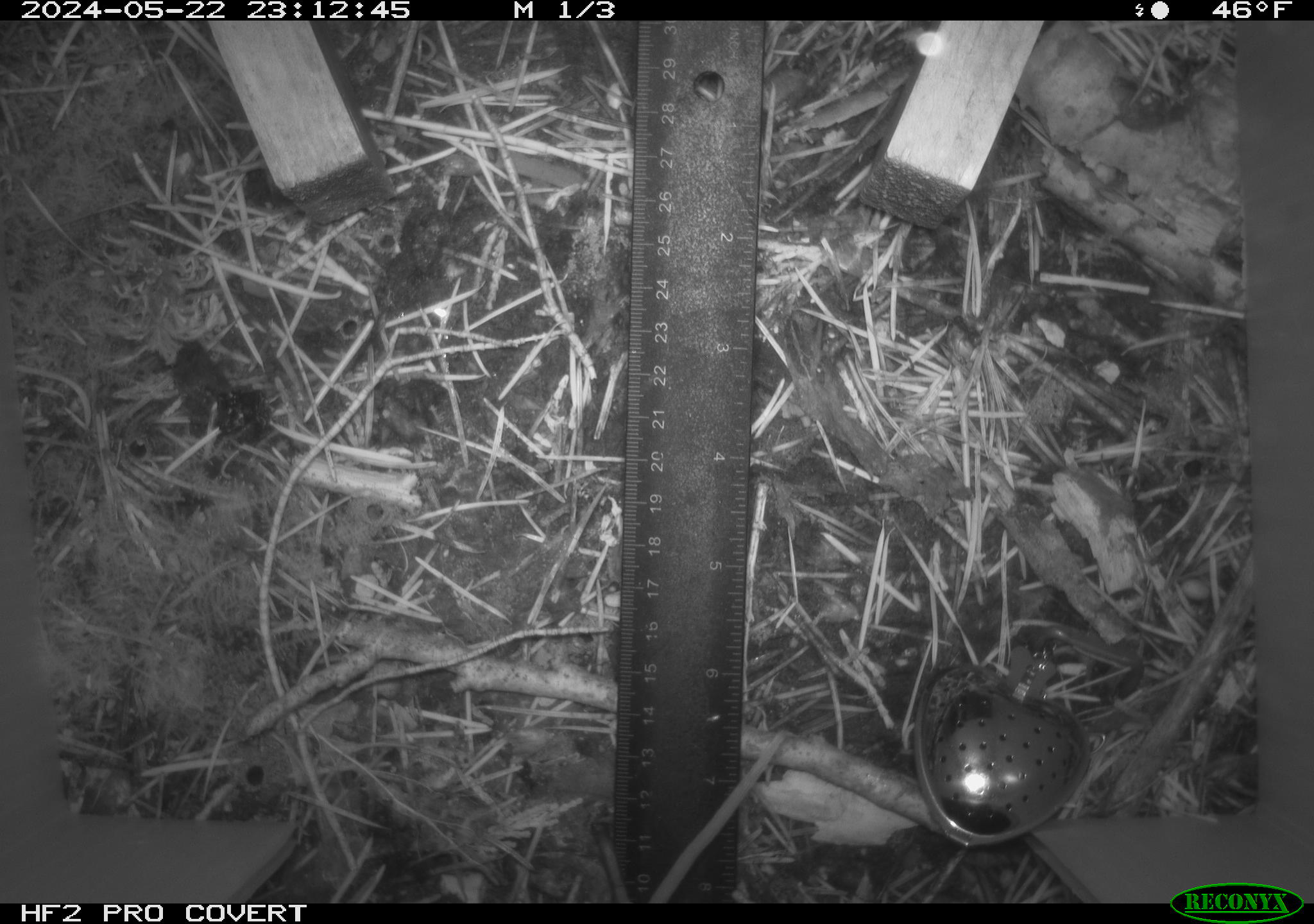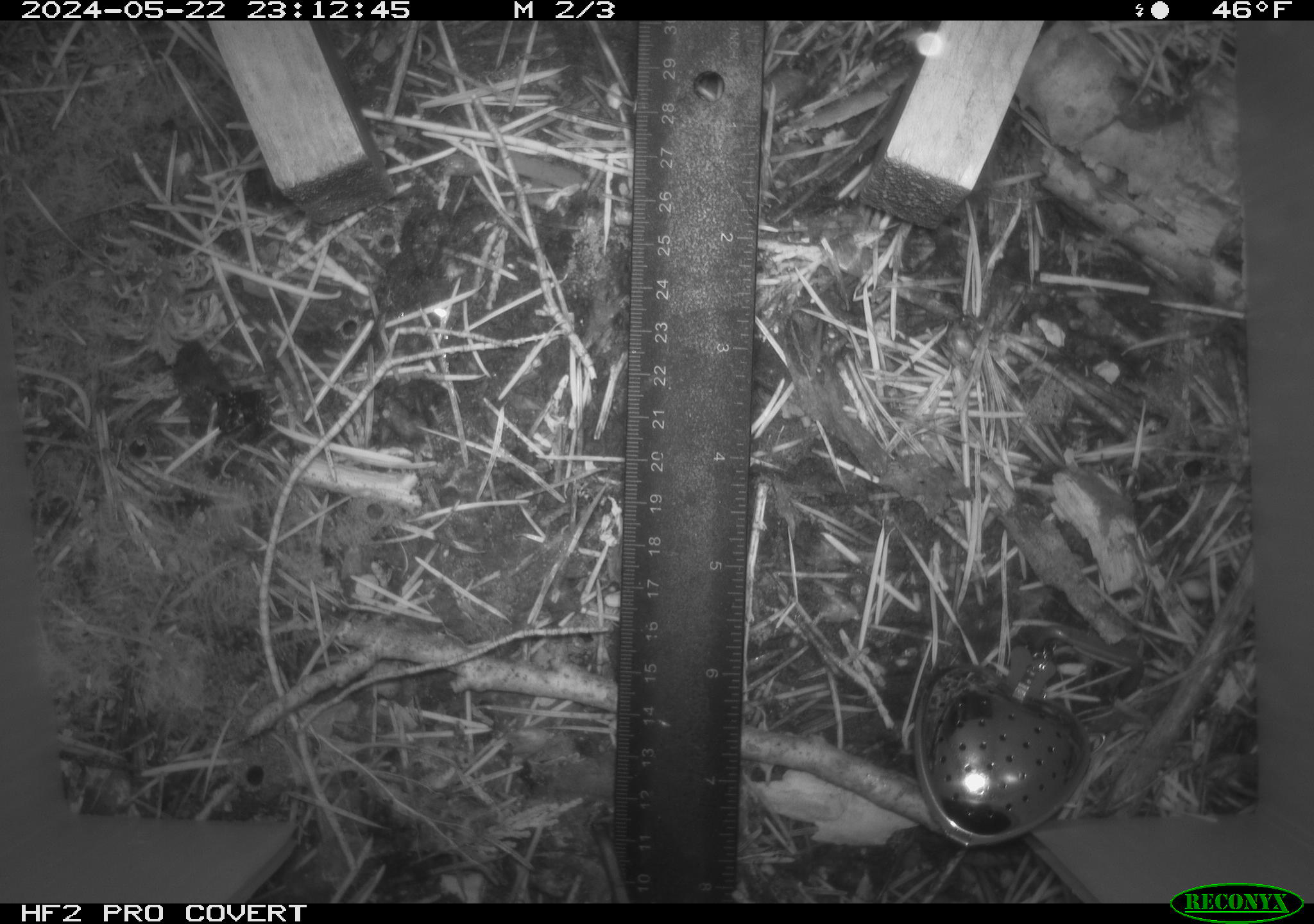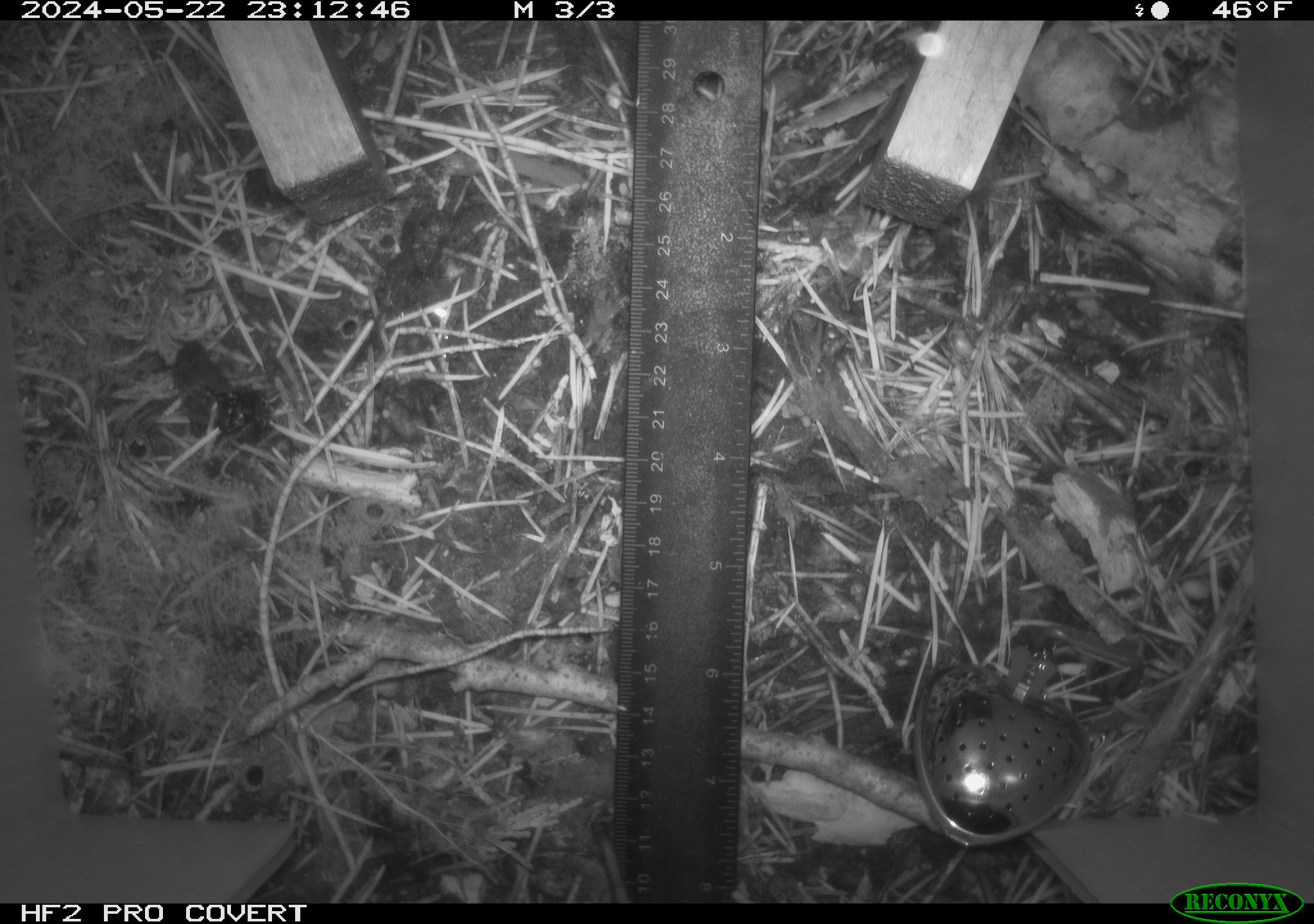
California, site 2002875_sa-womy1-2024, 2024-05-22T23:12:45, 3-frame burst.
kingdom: Animalia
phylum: Chordata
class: Mammalia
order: Rodentia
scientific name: Rodentia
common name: rodent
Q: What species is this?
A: Rodent (Rodentia).